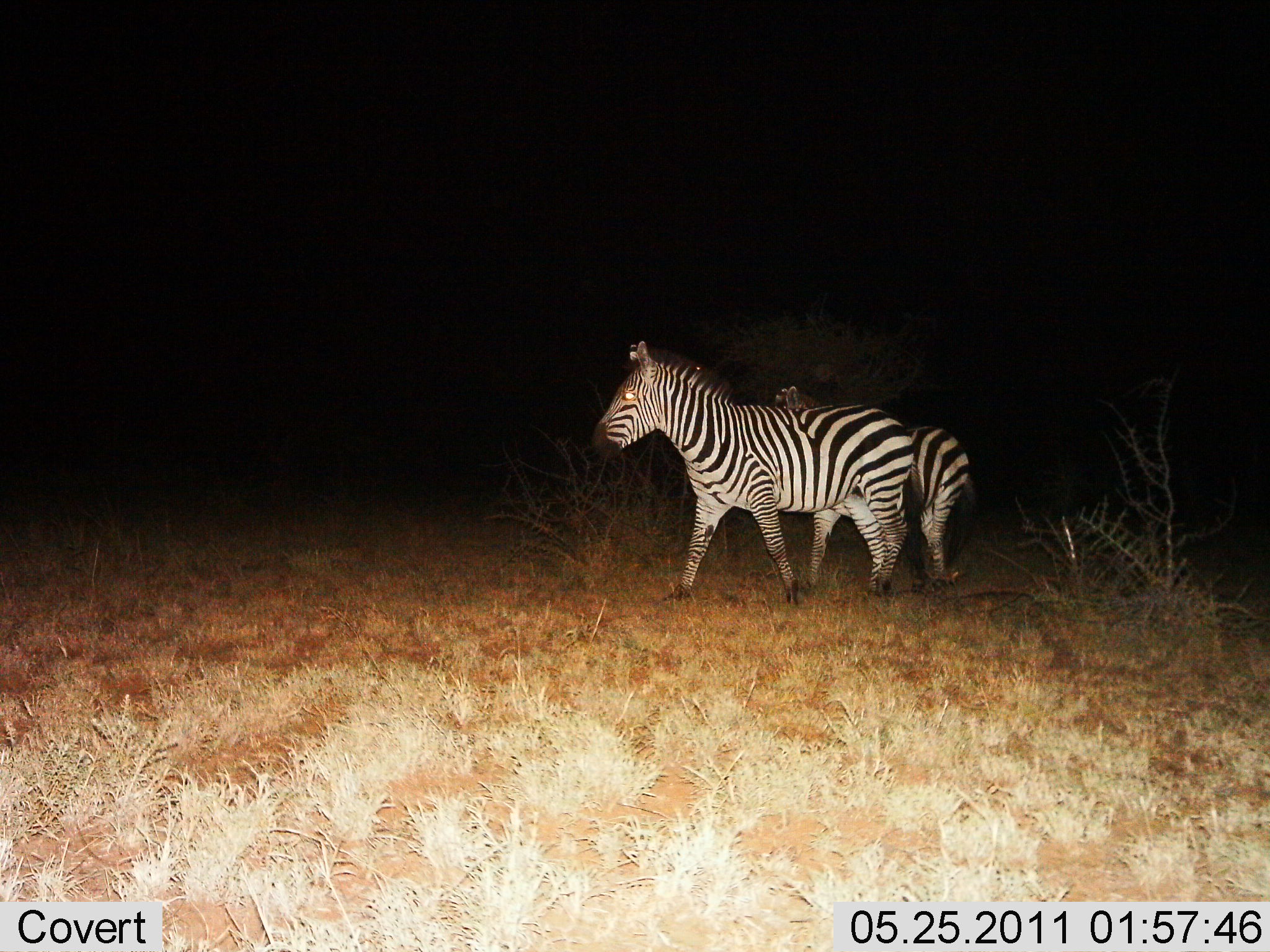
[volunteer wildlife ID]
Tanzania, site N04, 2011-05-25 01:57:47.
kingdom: Animalia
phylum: Chordata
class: Mammalia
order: Perissodactyla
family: Equidae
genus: Equus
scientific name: Equus quagga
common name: plains zebra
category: zebra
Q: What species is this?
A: Zebra (plains zebra) (Equus quagga).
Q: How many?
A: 2.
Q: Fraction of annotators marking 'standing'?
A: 36%.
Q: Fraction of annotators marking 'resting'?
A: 0%.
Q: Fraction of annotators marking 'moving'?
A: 64%.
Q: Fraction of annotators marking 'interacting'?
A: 0%.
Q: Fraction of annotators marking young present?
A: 0%.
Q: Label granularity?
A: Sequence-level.